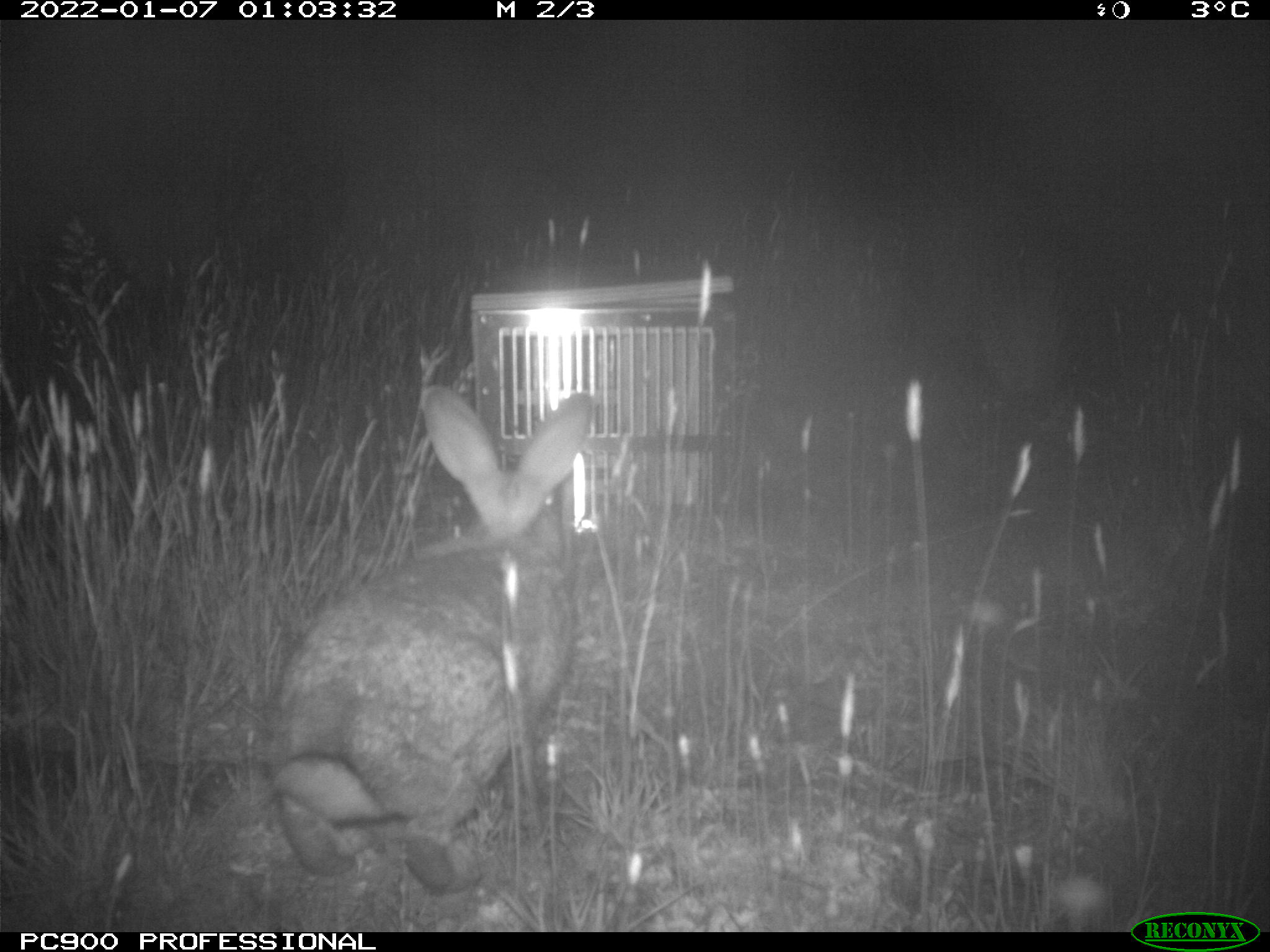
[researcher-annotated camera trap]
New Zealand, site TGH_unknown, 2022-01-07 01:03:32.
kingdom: Animalia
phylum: Chordata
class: Mammalia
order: Lagomorpha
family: Leporidae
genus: Oryctolagus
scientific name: Oryctolagus cuniculus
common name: european rabbit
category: rabbit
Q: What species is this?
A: Rabbit (european rabbit) (Oryctolagus cuniculus).